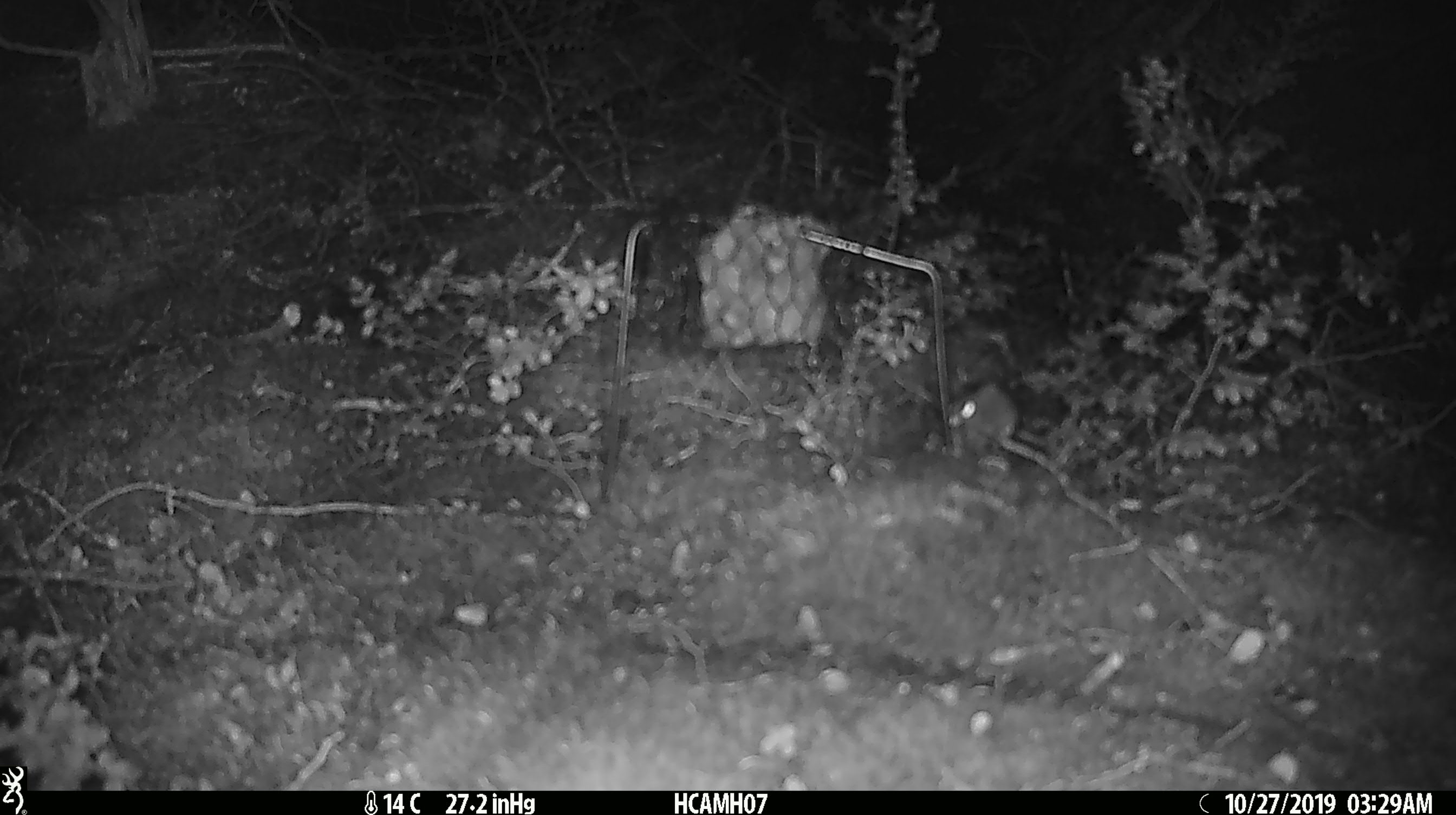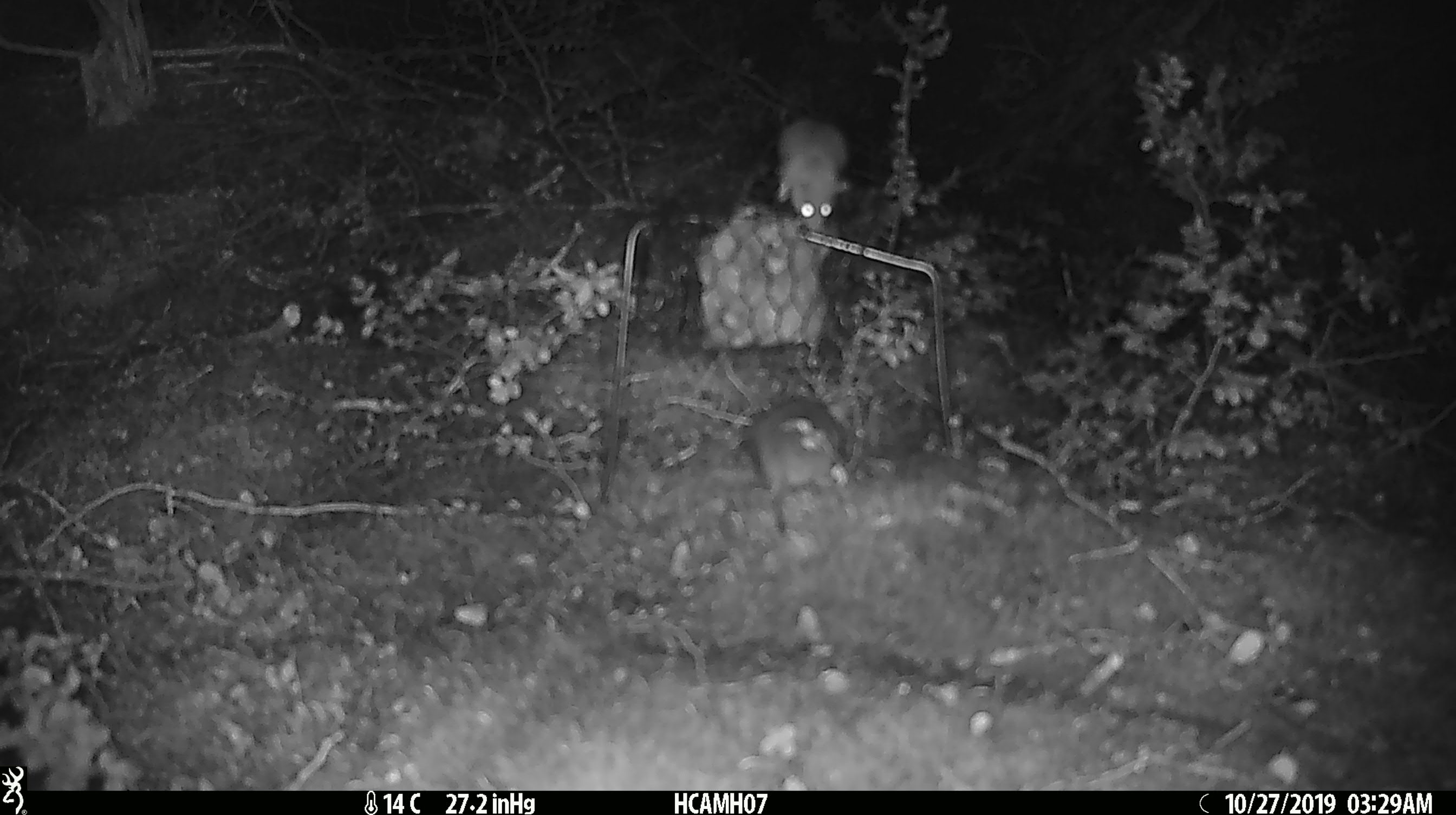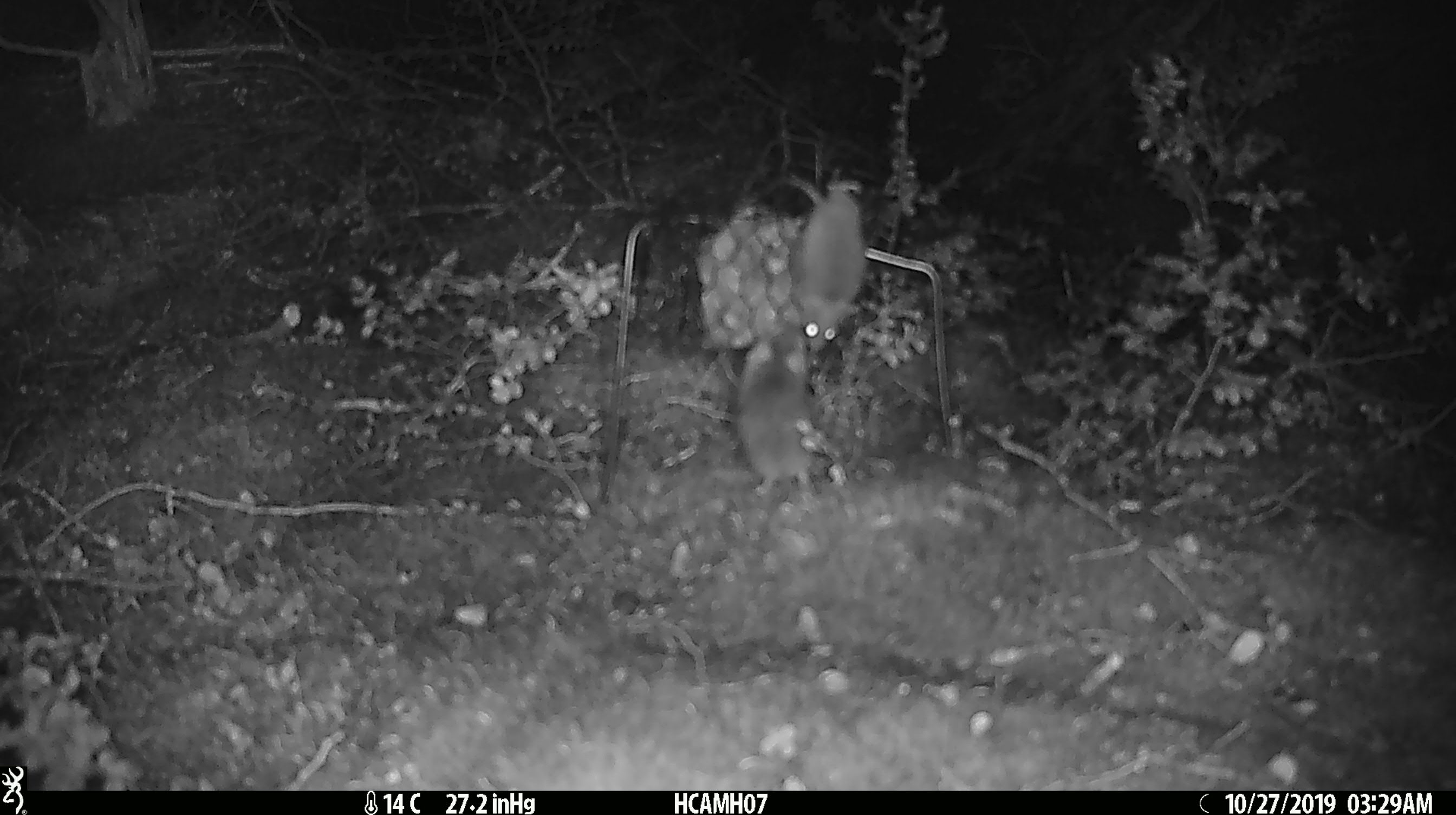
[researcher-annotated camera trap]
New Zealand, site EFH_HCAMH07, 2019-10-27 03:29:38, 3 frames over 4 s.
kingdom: Animalia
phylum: Chordata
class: Mammalia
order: Rodentia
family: Muridae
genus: Mus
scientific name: Mus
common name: mouse